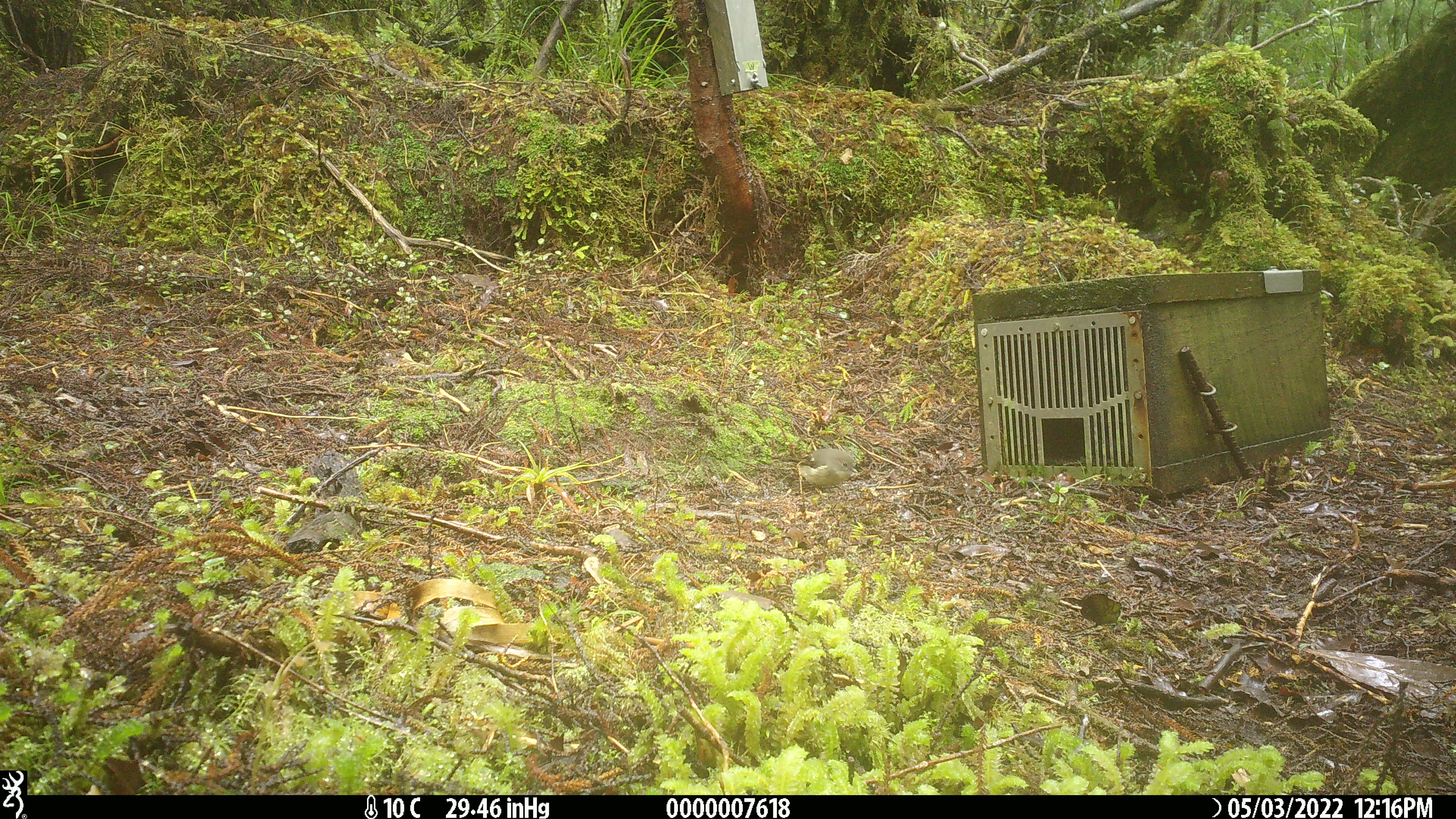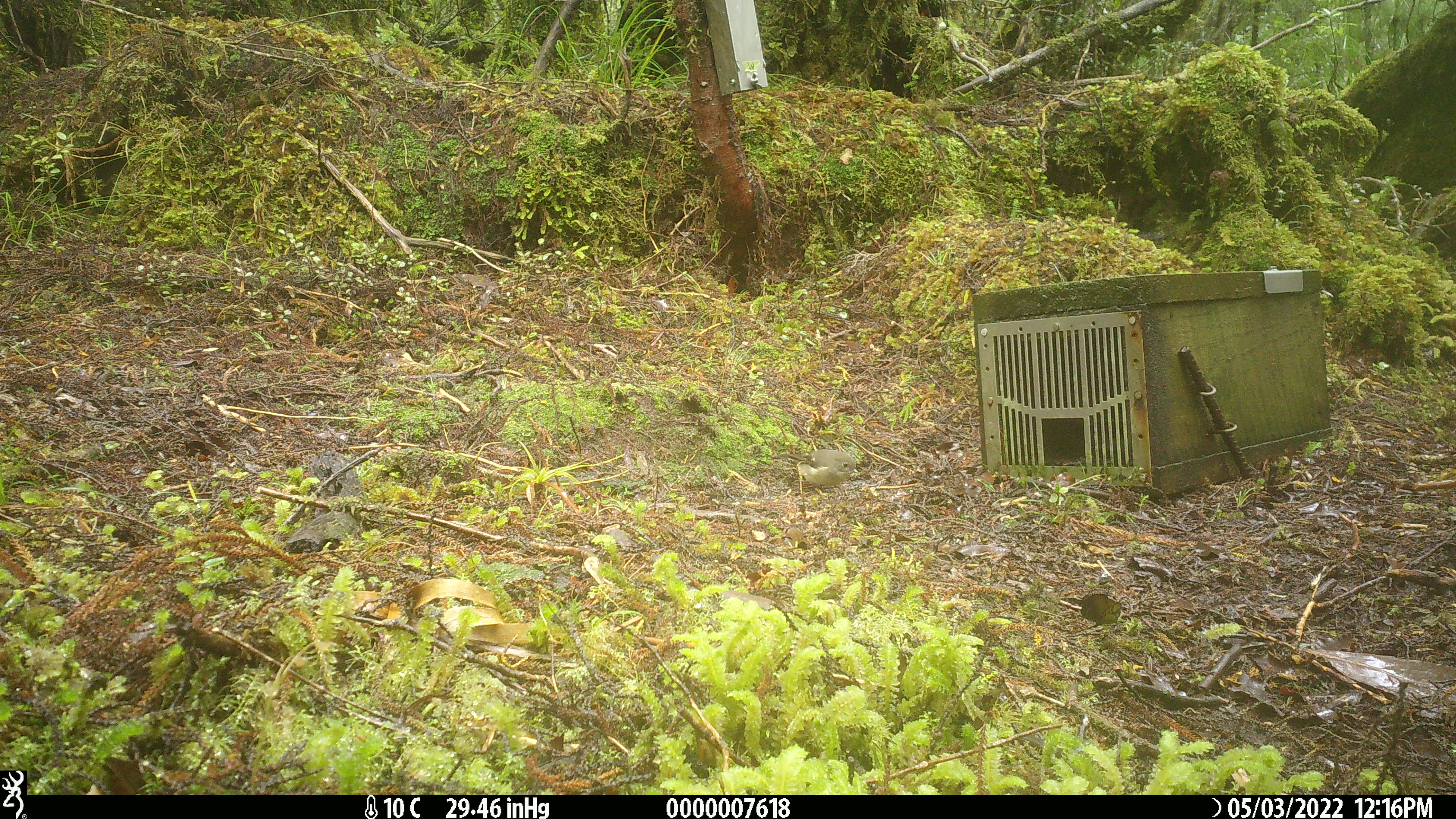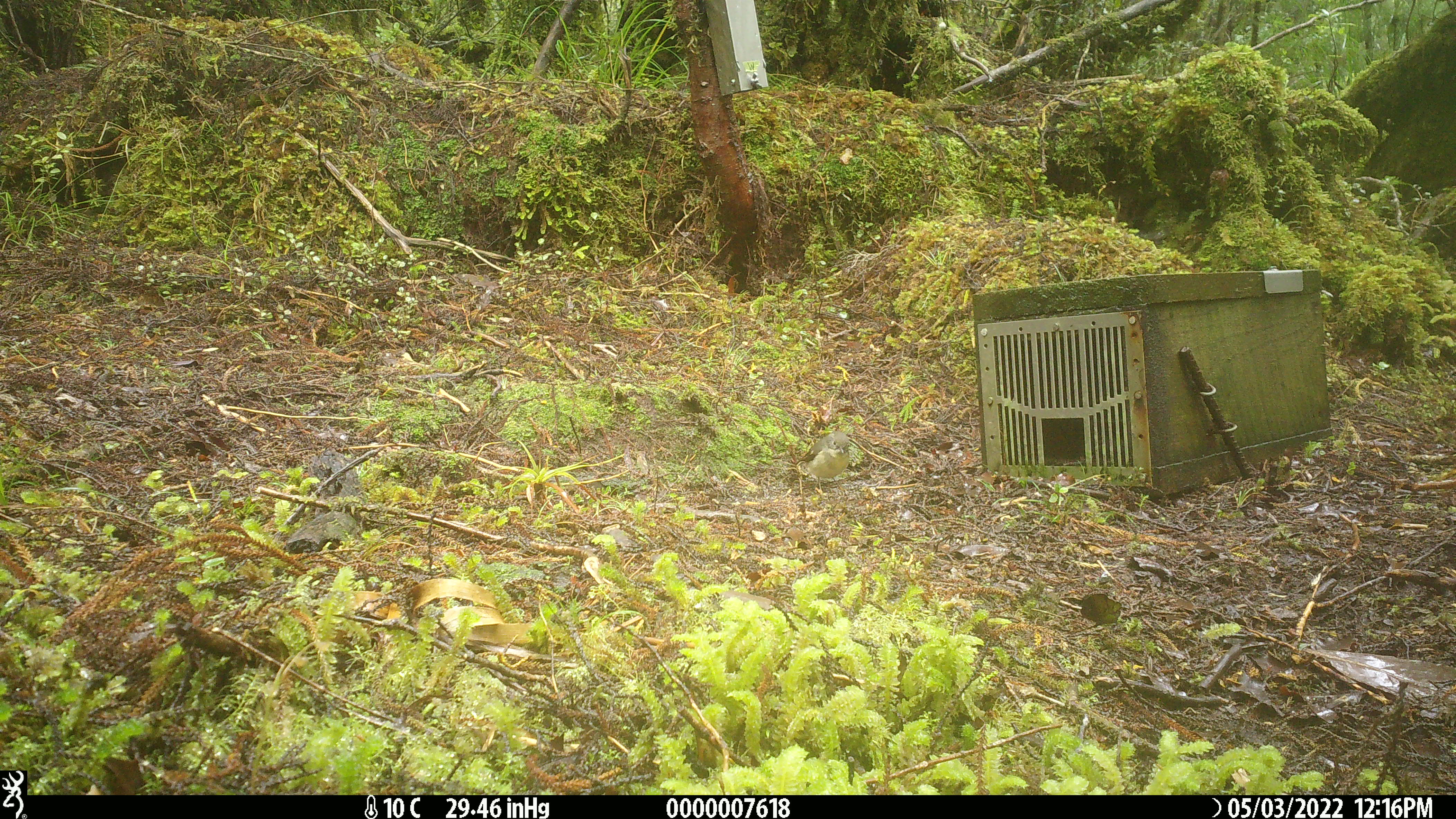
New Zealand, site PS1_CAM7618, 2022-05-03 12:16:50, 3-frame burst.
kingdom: Animalia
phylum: Chordata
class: Aves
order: Passeriformes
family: Petroicidae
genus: Petroica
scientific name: Petroica macrocephala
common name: tomtit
Tomtit (Petroica macrocephala).